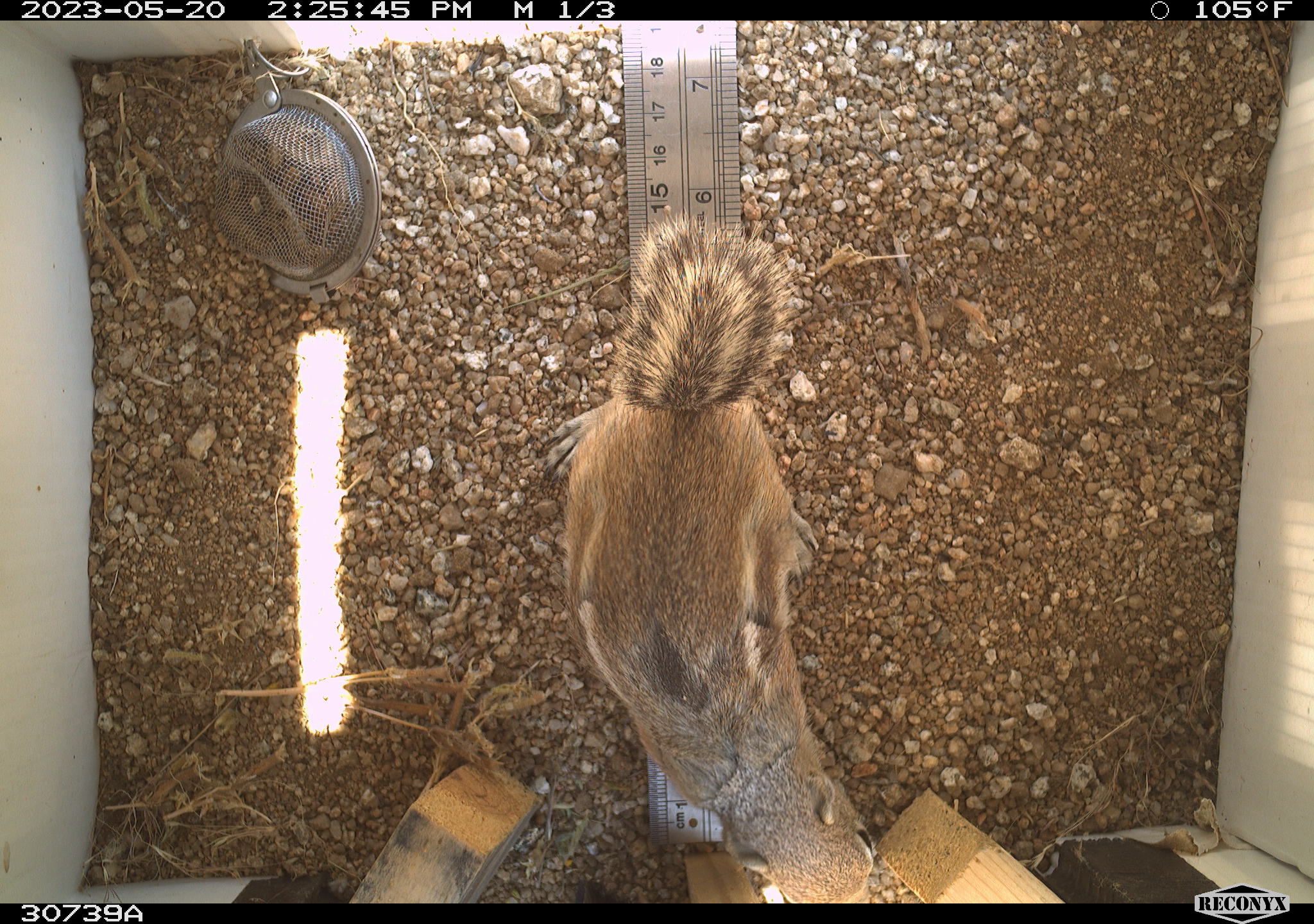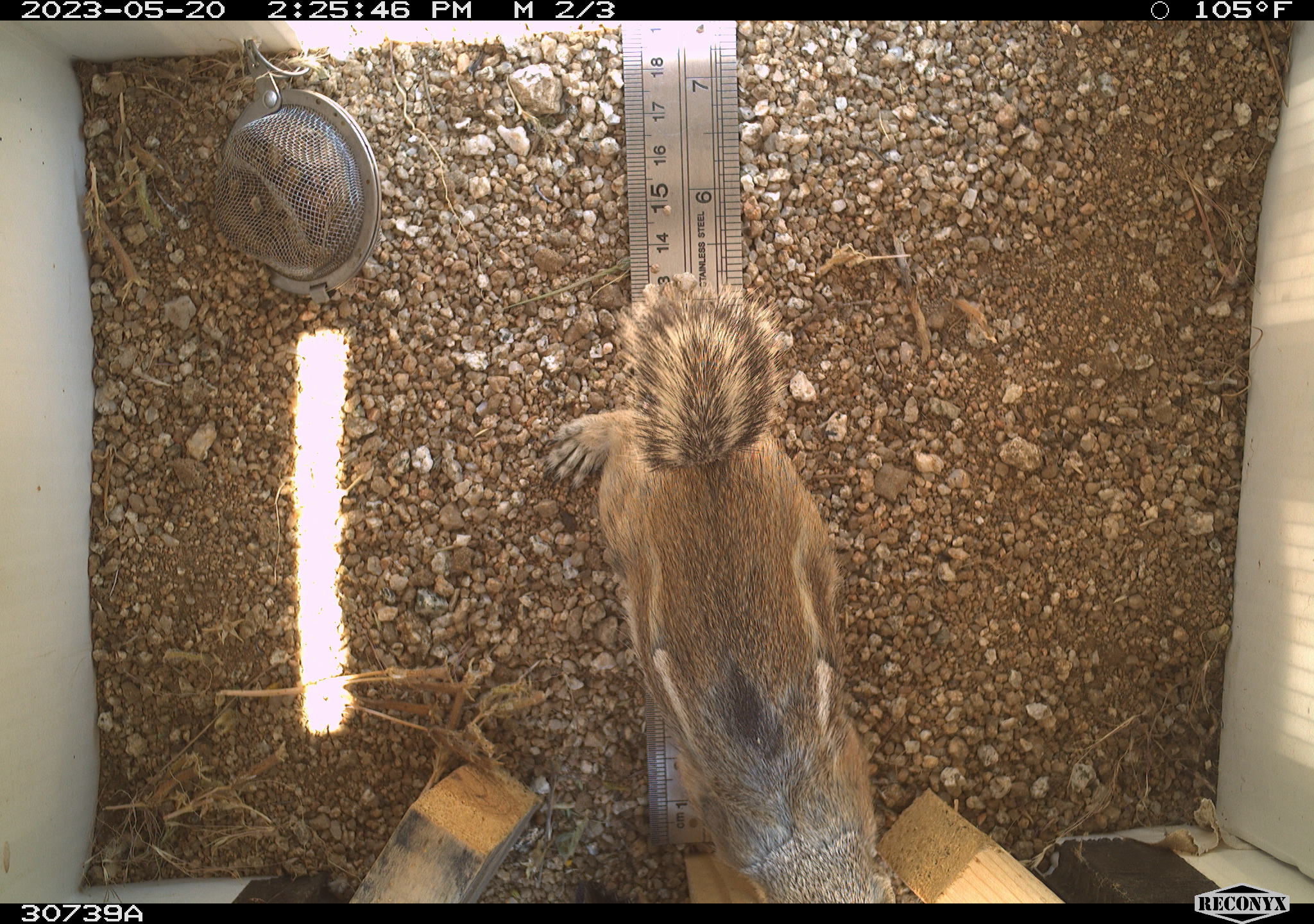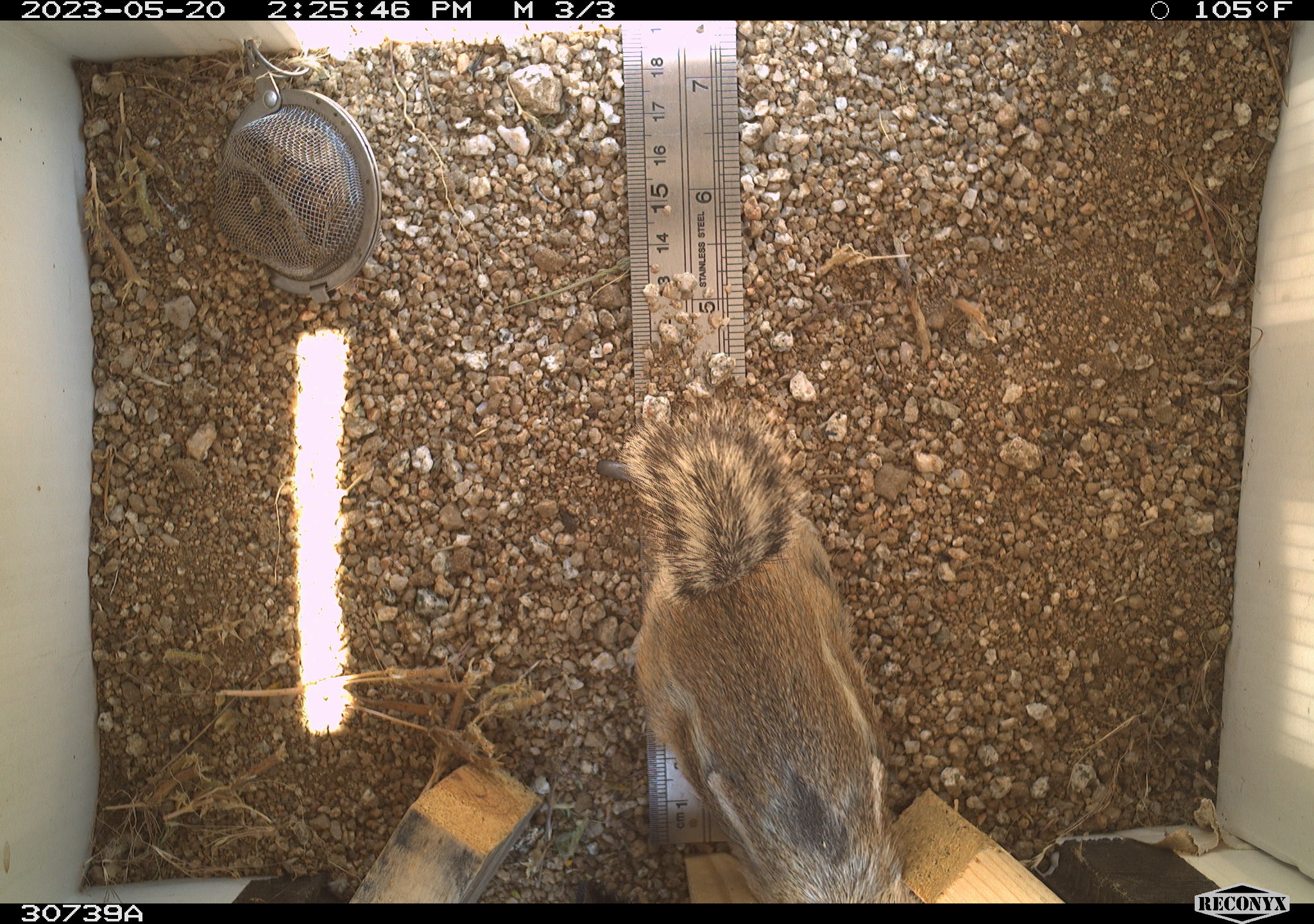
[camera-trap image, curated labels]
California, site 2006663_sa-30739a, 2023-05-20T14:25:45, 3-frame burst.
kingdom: Animalia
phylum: Chordata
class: Mammalia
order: Rodentia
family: Sciuridae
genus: Ammospermophilus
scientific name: Ammospermophilus leucurus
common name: white-tailed antelope squirrel